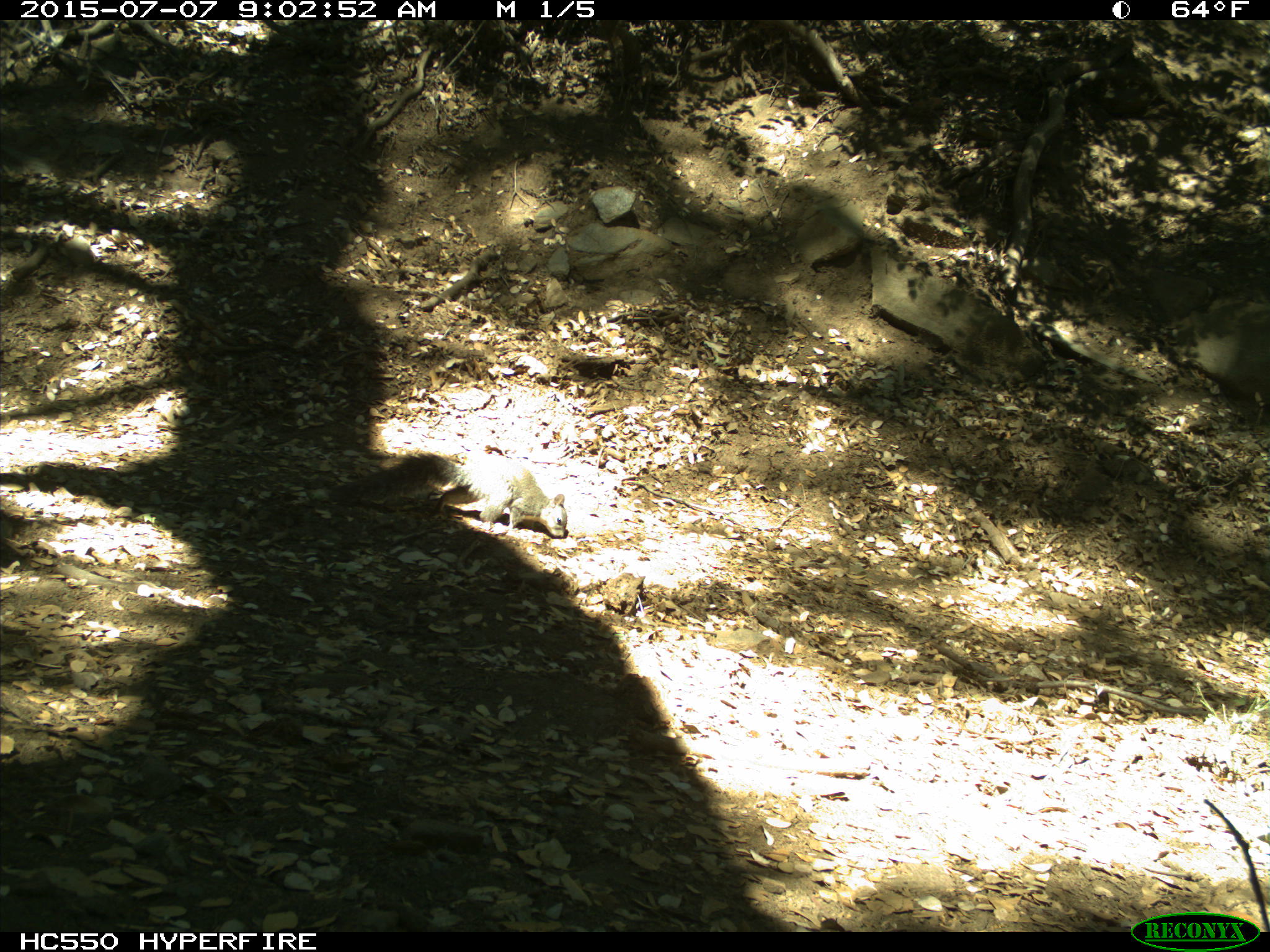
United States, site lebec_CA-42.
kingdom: Animalia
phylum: Chordata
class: Mammalia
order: Rodentia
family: Sciuridae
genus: Sciurus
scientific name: Sciurus carolinensis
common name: eastern gray squirrel